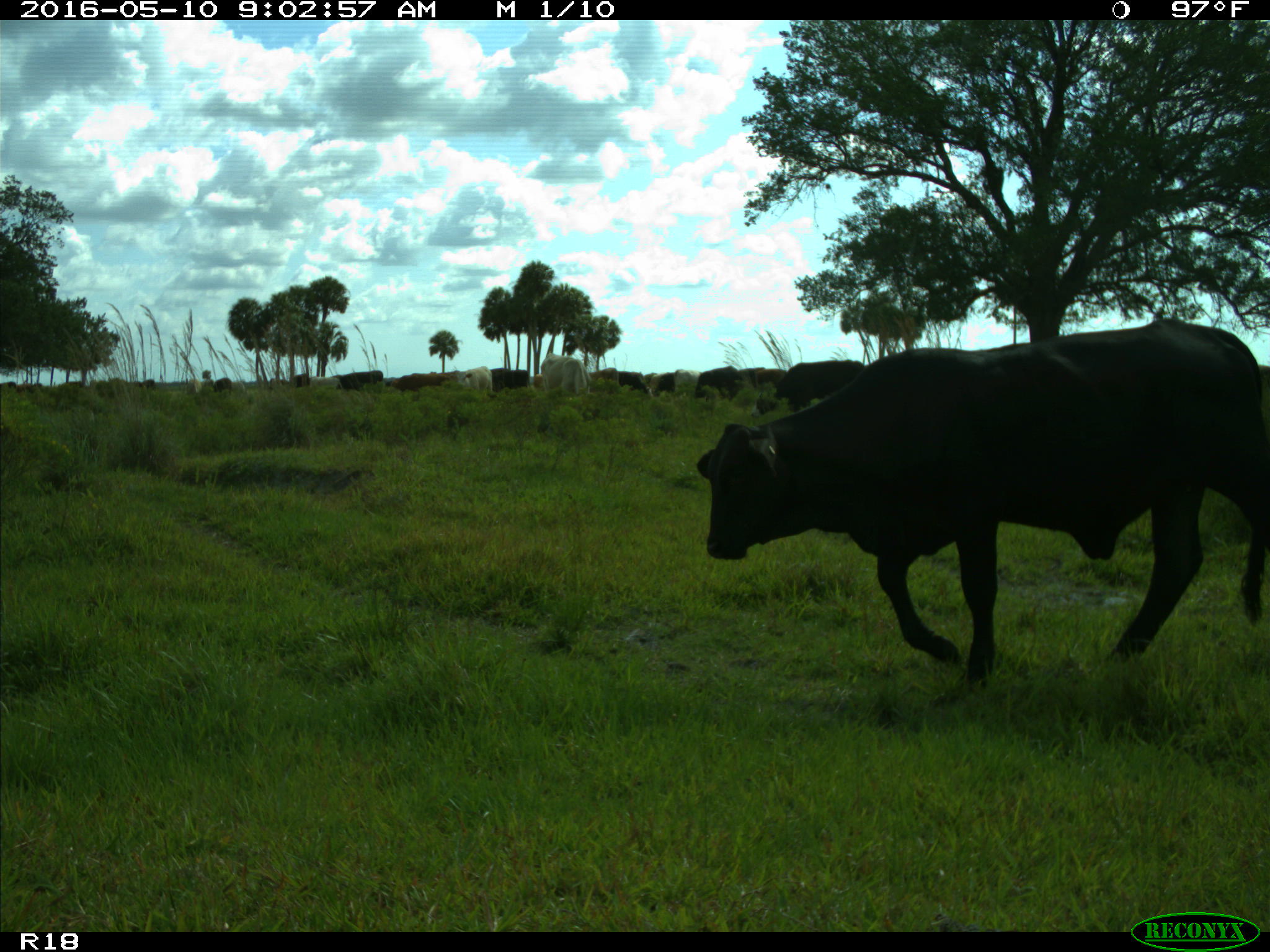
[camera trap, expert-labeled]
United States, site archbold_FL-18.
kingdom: Animalia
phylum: Chordata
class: Mammalia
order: Artiodactyla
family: Bovidae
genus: Bos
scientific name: Bos taurus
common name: domestic cow